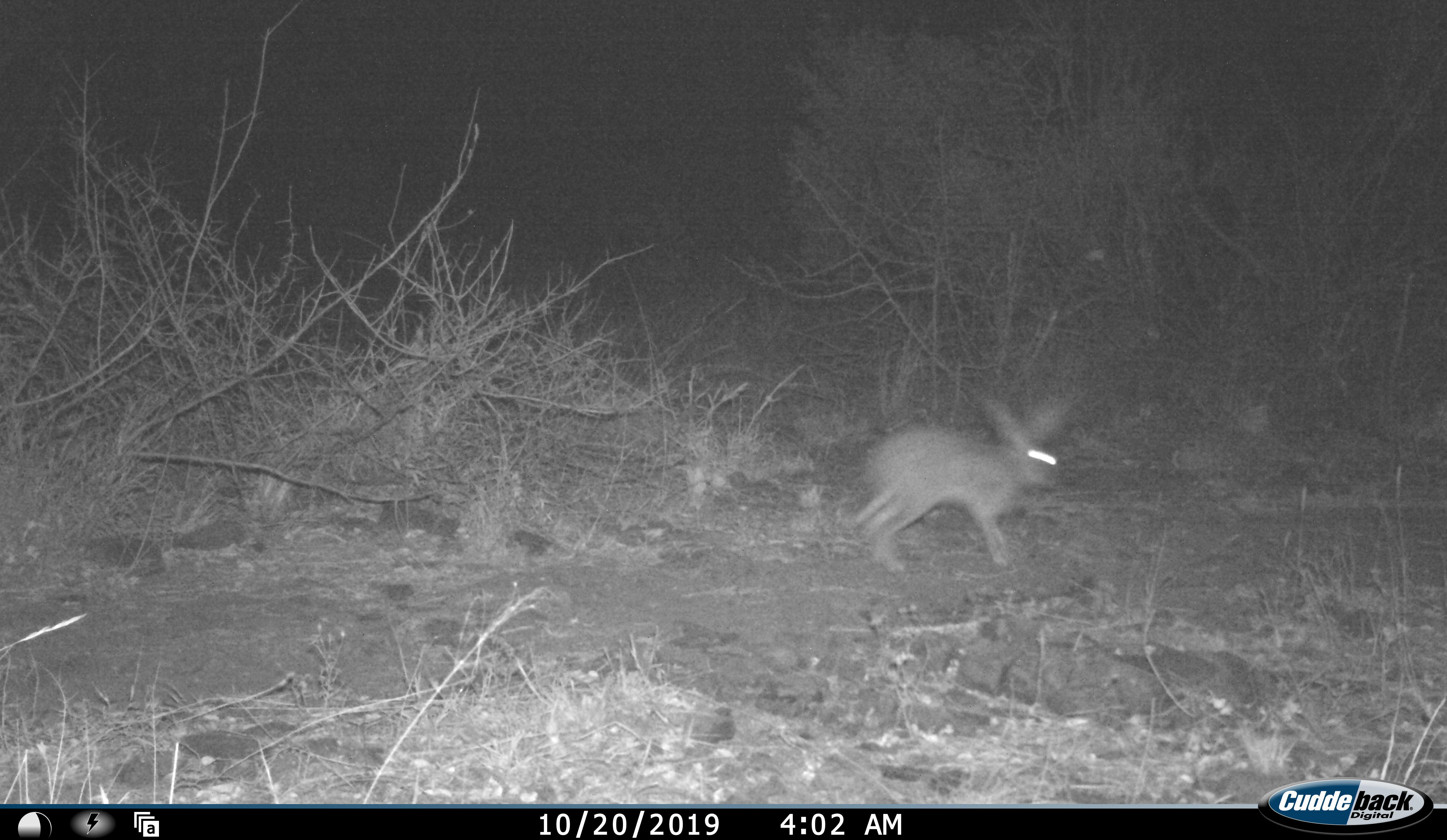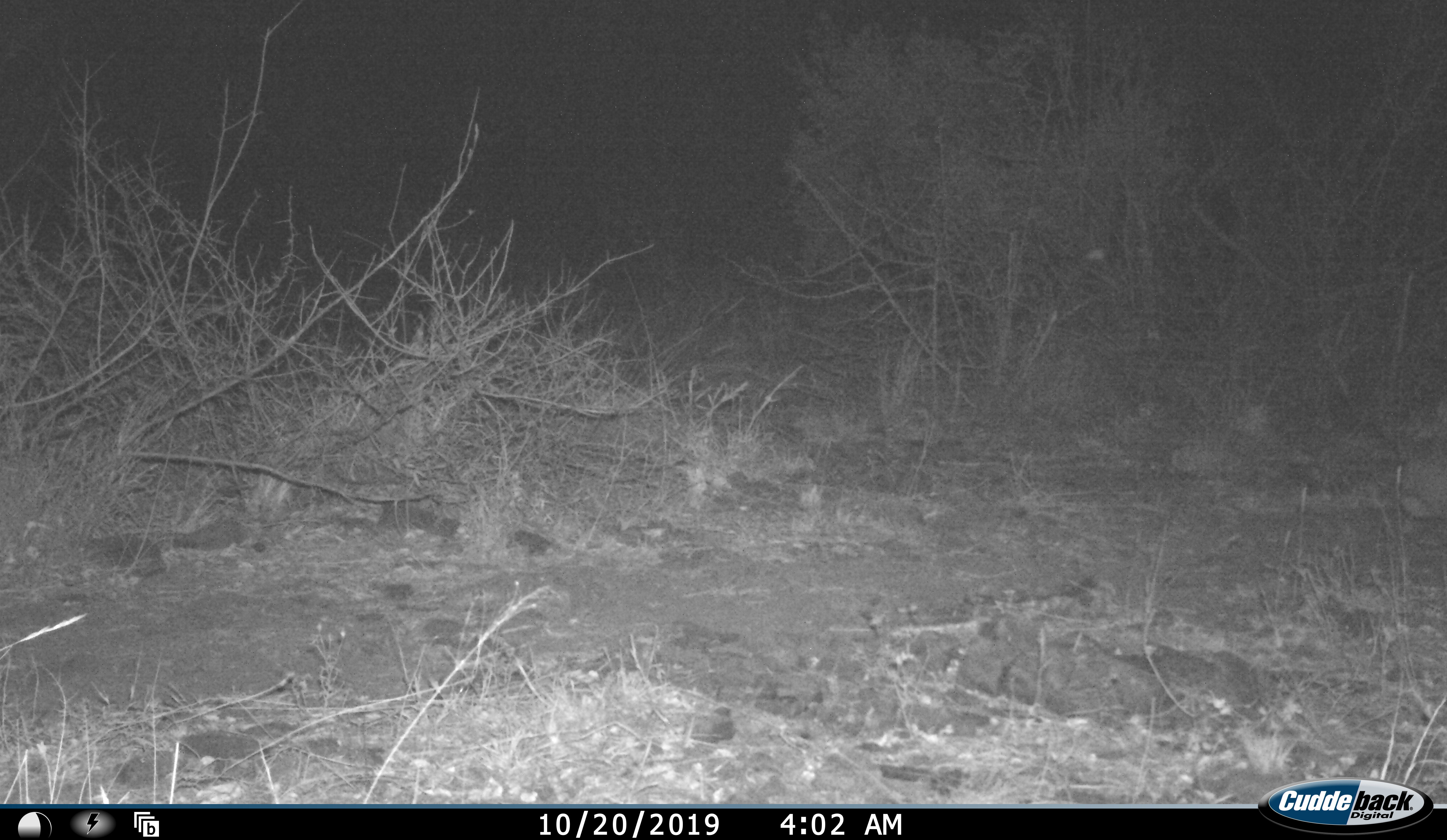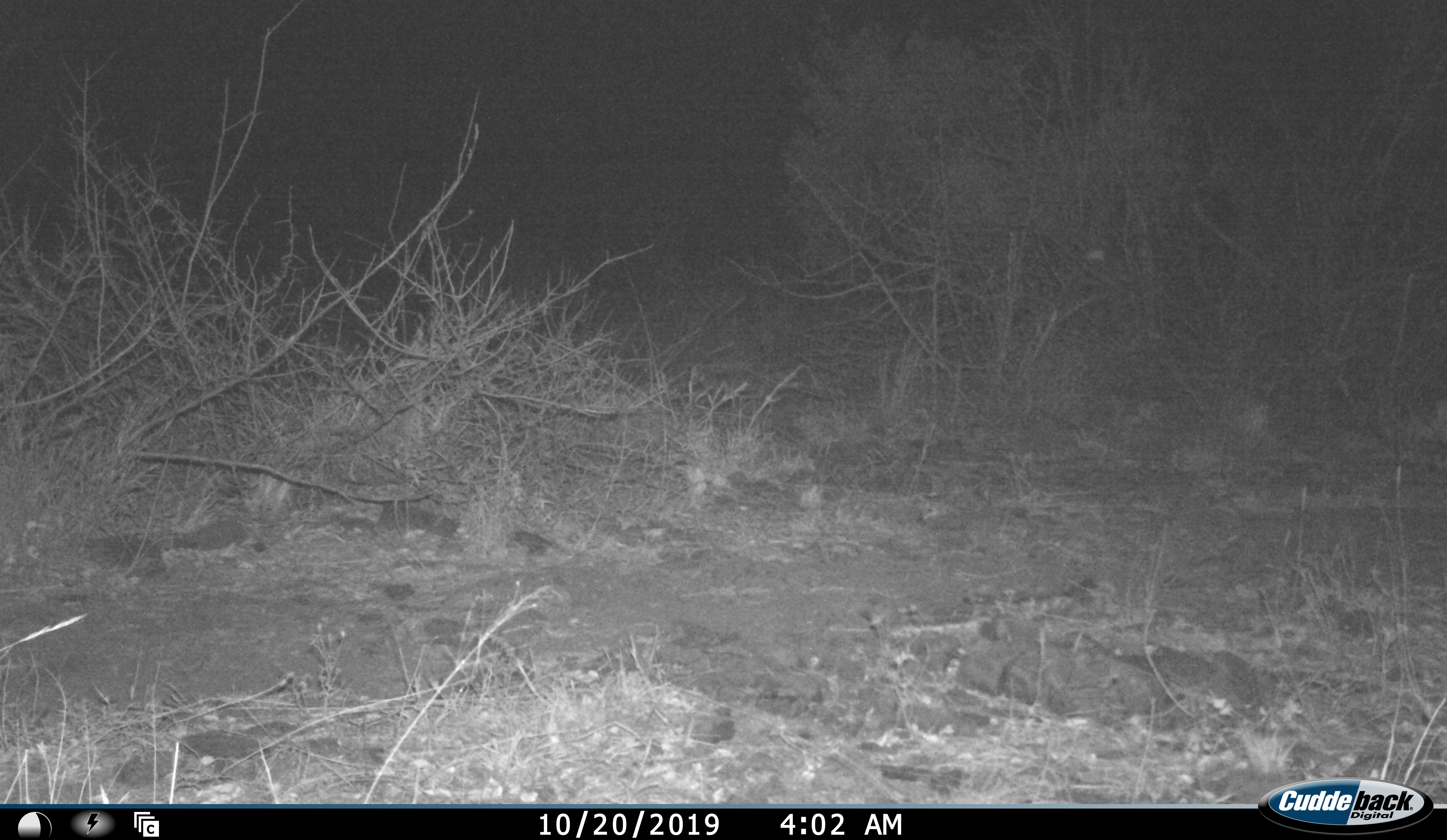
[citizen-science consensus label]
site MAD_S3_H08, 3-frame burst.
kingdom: Animalia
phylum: Chordata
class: Mammalia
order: Lagomorpha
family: Leporidae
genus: Lepus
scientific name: Lepus capensis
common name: cape hare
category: harecape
Harecape (cape hare) (Lepus capensis), count 1. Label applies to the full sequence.